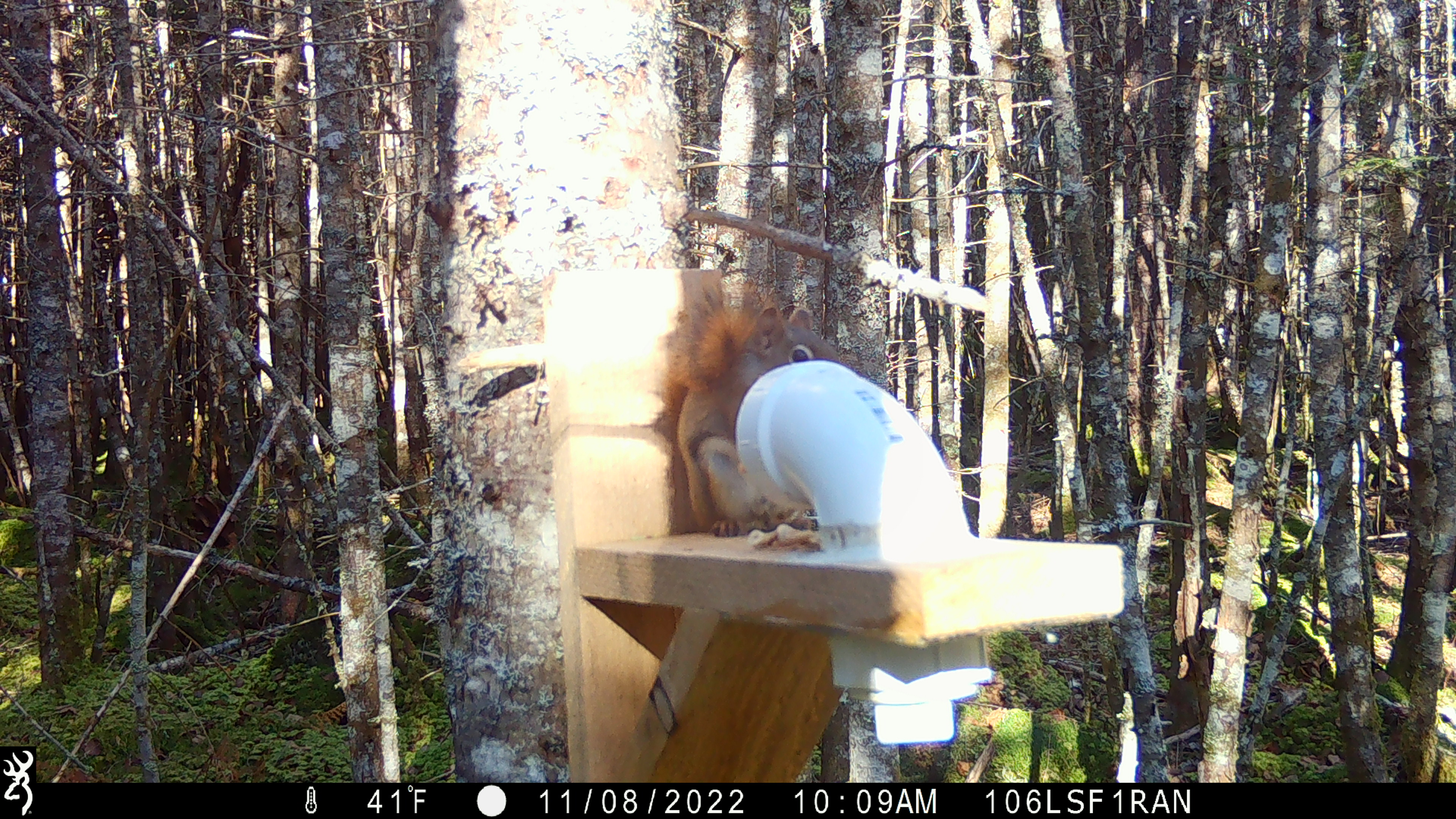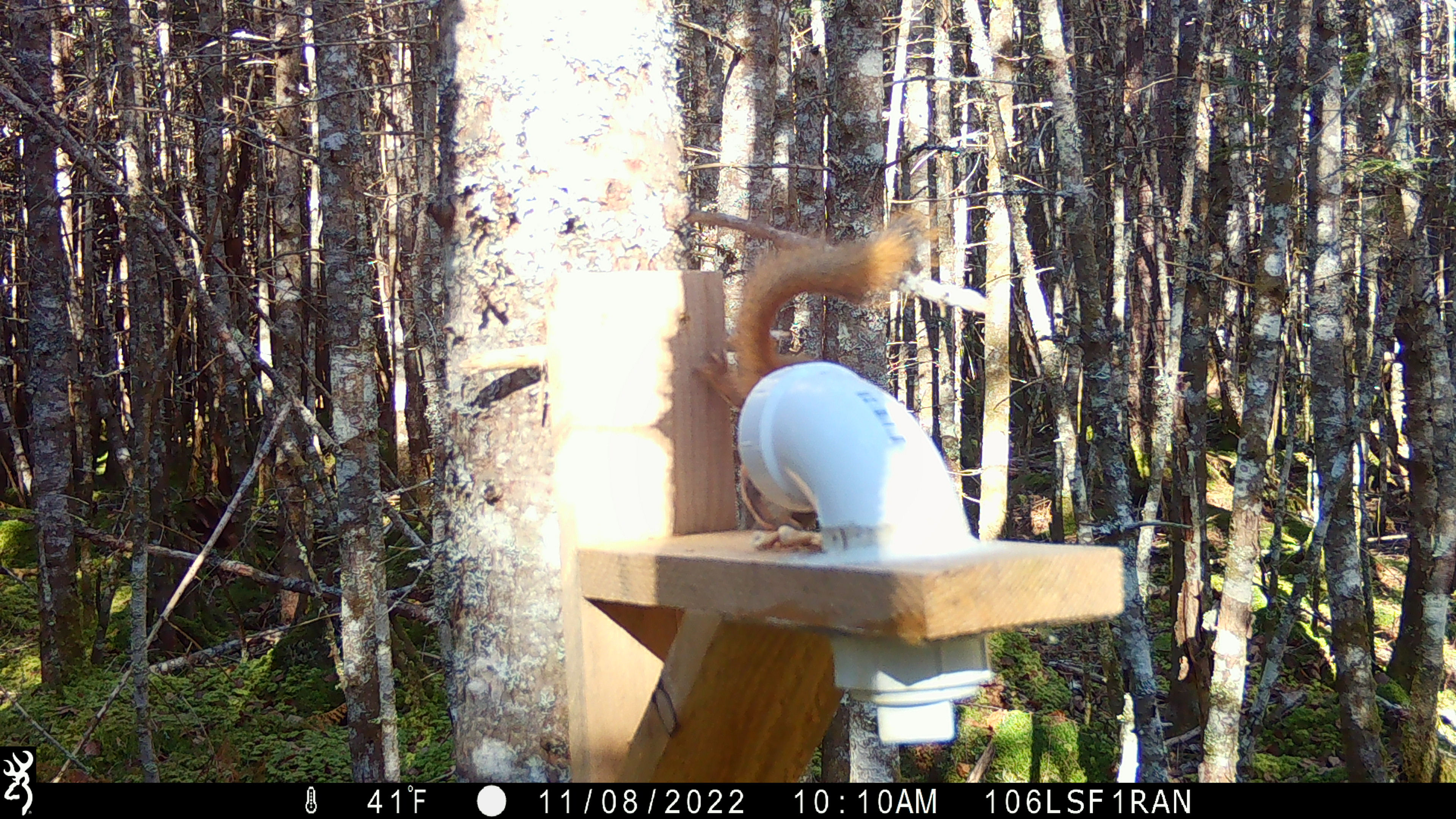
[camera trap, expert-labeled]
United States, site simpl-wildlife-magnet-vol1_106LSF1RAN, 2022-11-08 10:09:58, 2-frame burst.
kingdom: Animalia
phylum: Chordata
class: Mammalia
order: Rodentia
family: Sciuridae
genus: Tamiasciurus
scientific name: Tamiasciurus hudsonicus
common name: red squirrel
Red squirrel (Tamiasciurus hudsonicus).